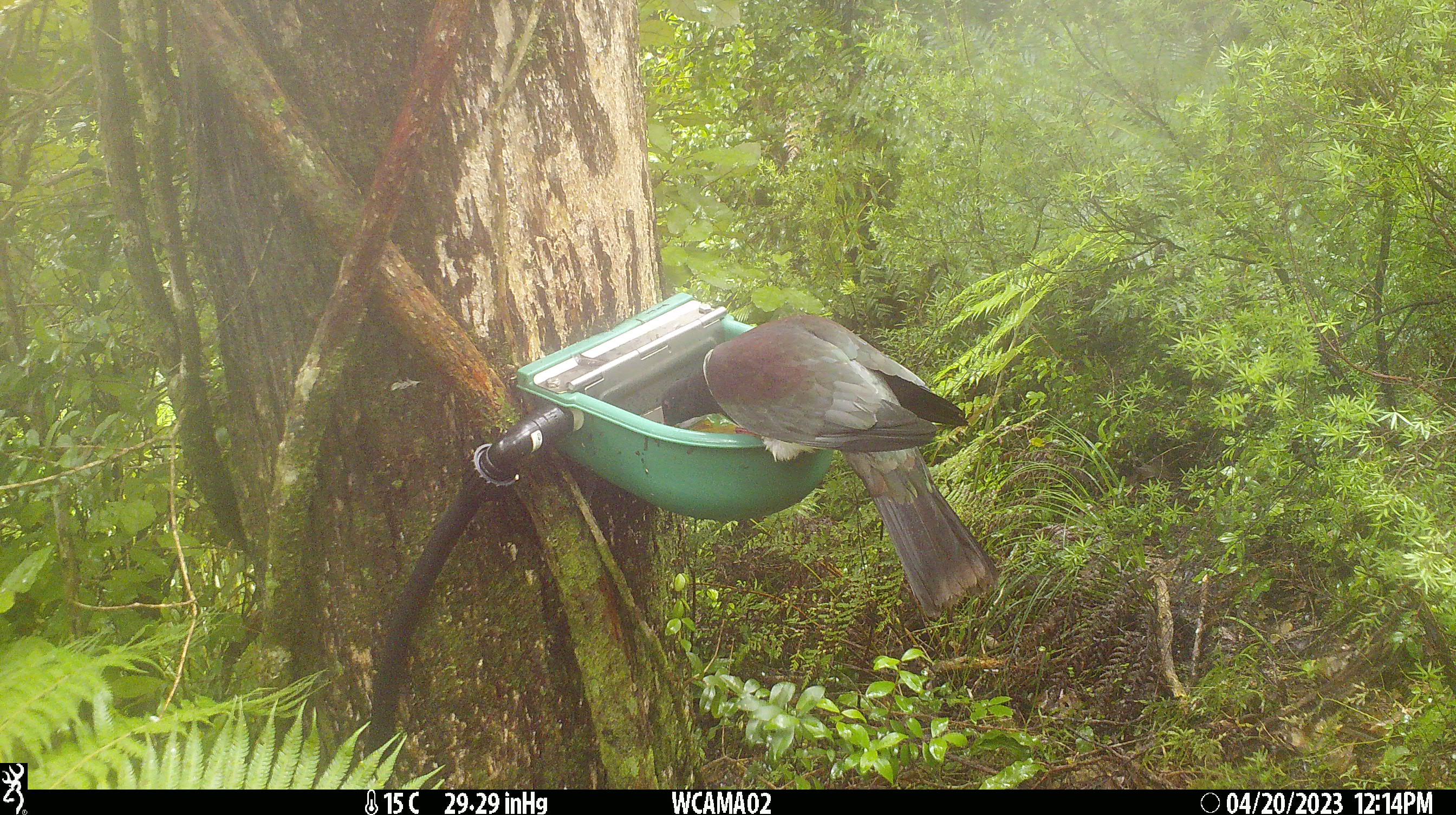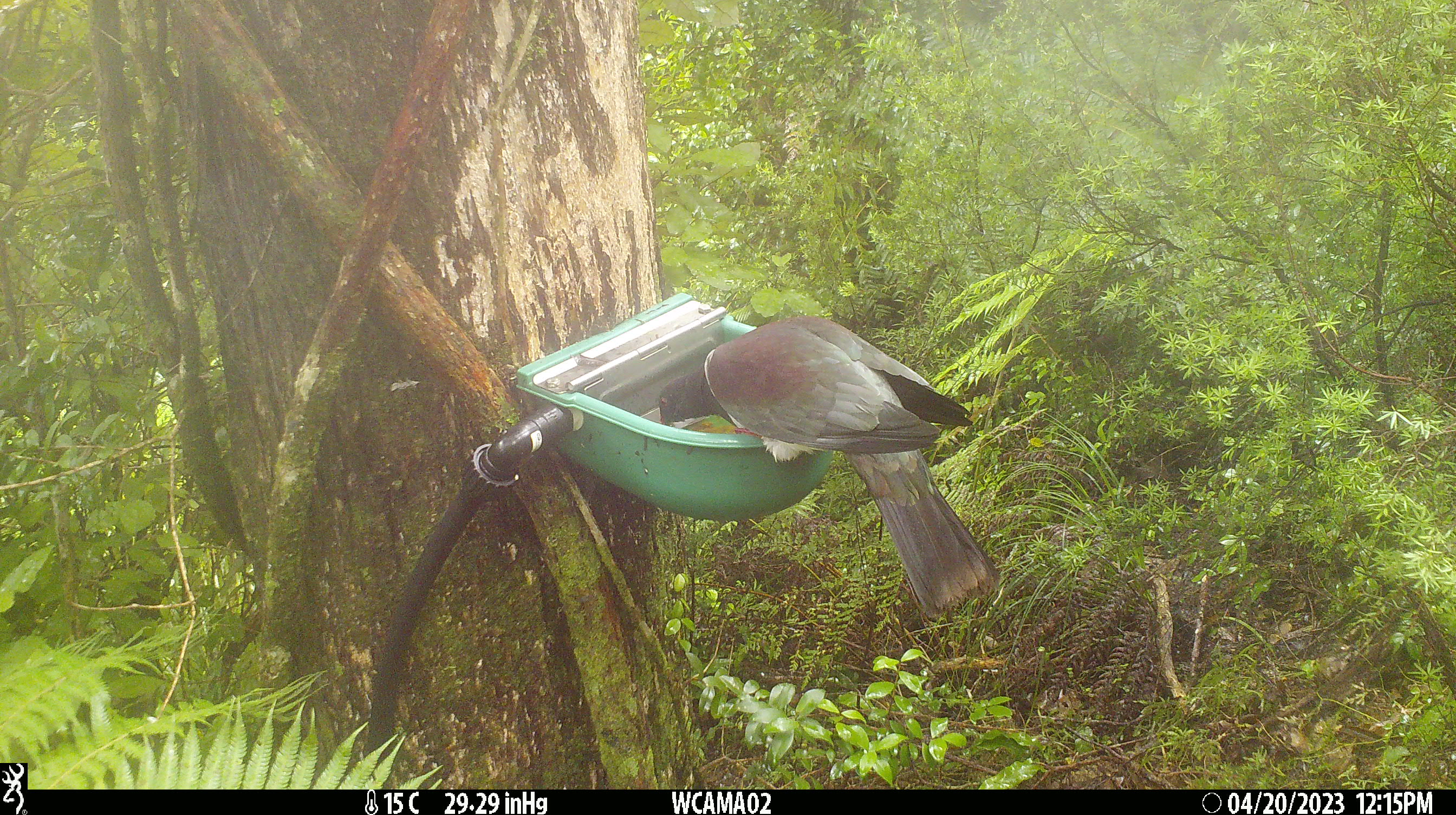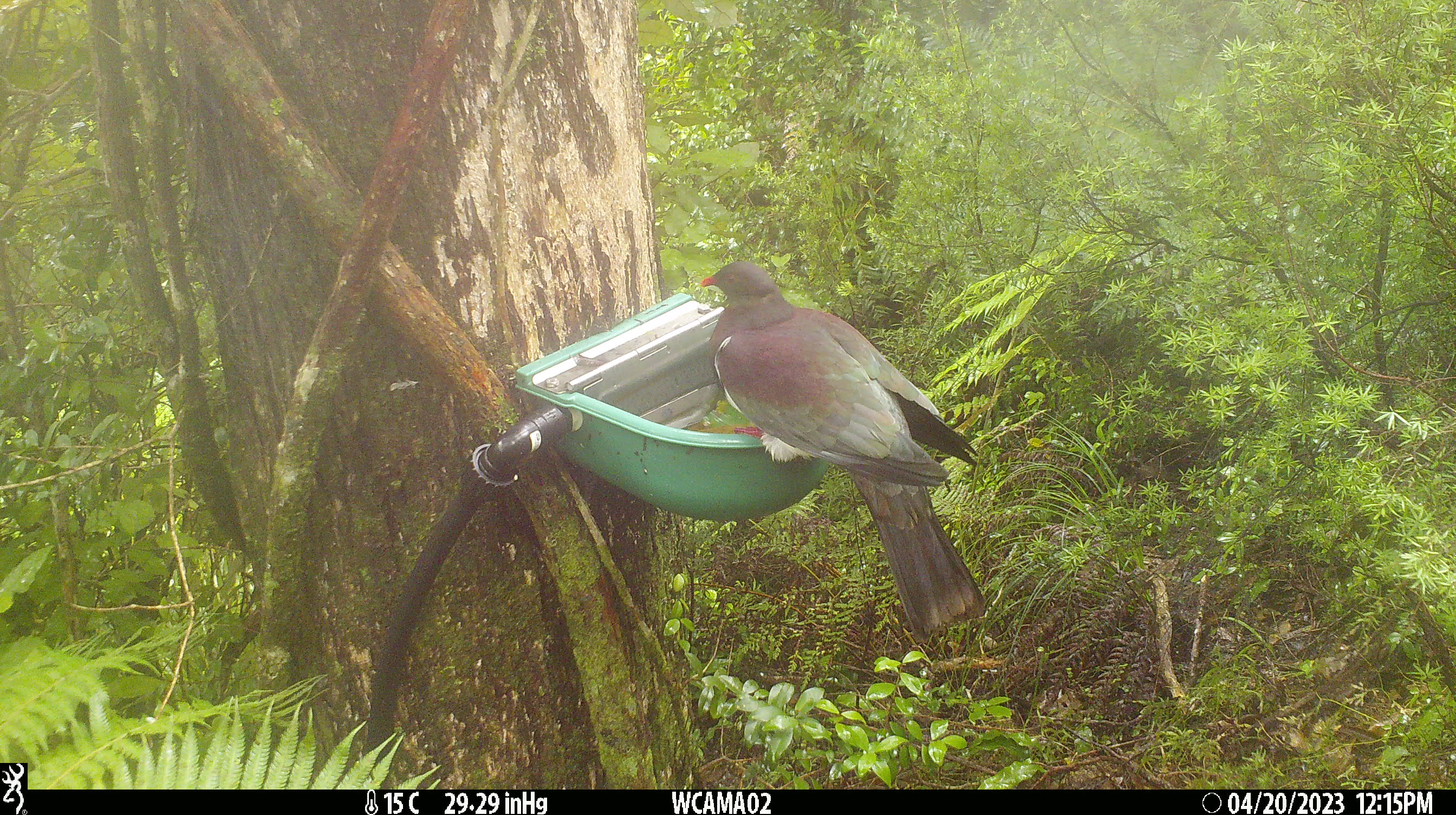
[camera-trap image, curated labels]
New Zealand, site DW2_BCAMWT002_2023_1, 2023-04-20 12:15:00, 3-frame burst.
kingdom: Animalia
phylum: Chordata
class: Aves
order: Columbiformes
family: Columbidae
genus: Hemiphaga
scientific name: Hemiphaga novaeseelandiae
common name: new zealand pigeon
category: kereru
Kereru (new zealand pigeon) (Hemiphaga novaeseelandiae).